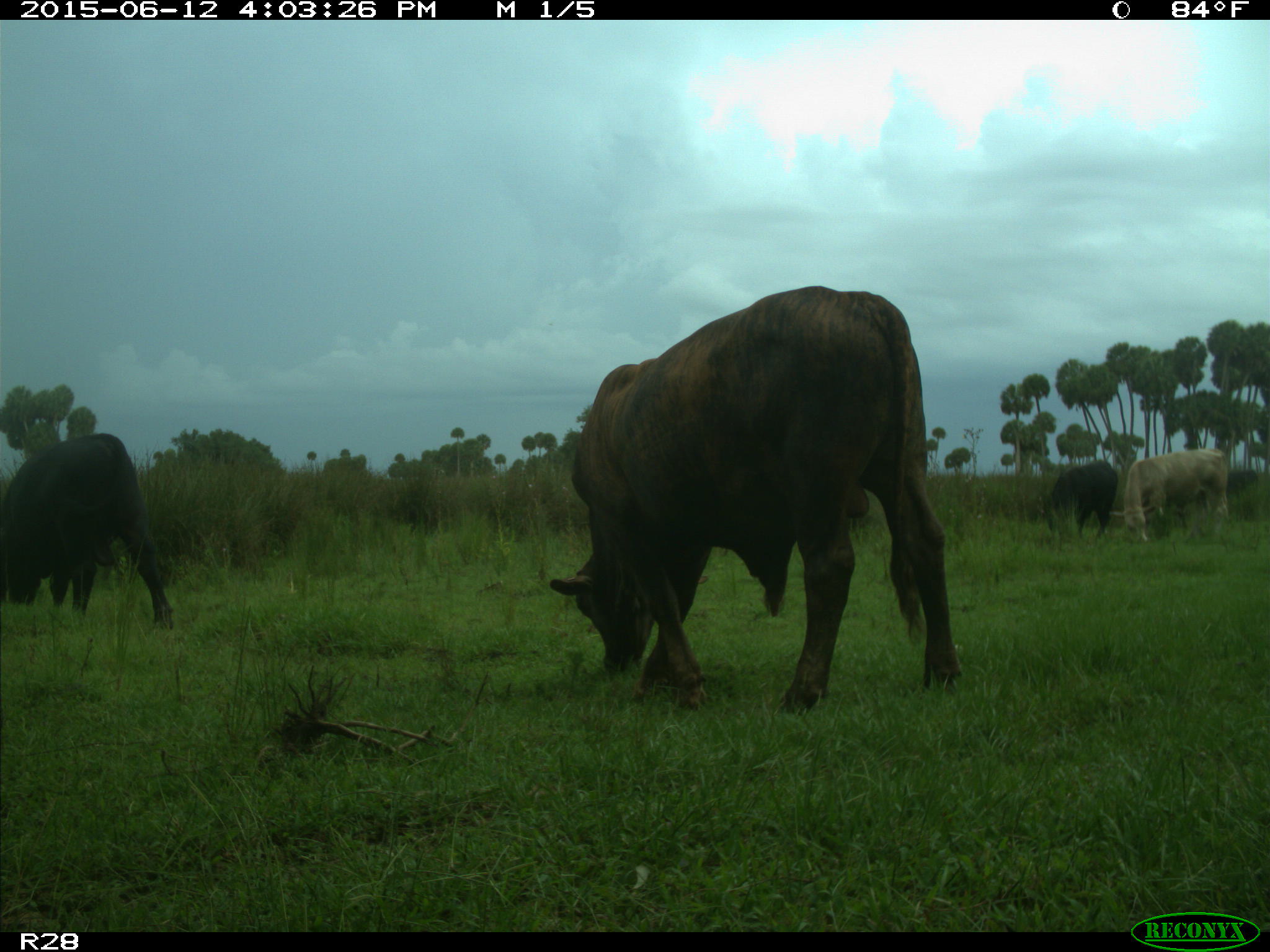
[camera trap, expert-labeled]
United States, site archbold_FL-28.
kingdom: Animalia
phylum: Chordata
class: Mammalia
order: Artiodactyla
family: Bovidae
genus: Bos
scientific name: Bos taurus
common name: domestic cow